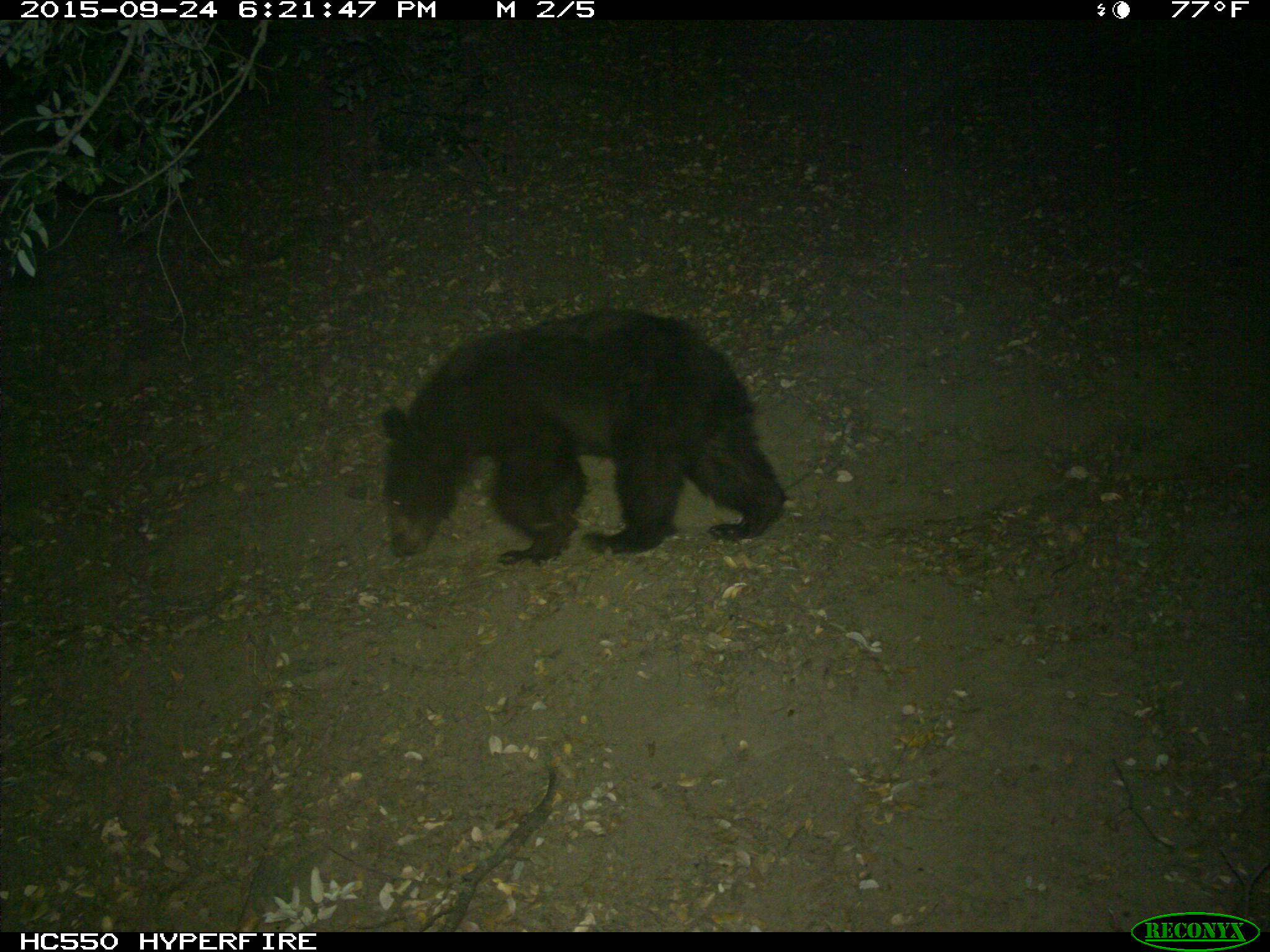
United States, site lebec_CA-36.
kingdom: Animalia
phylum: Chordata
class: Mammalia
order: Carnivora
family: Ursidae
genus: Ursus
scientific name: Ursus americanus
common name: american black bear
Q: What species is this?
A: Ursus americanus (american black bear).